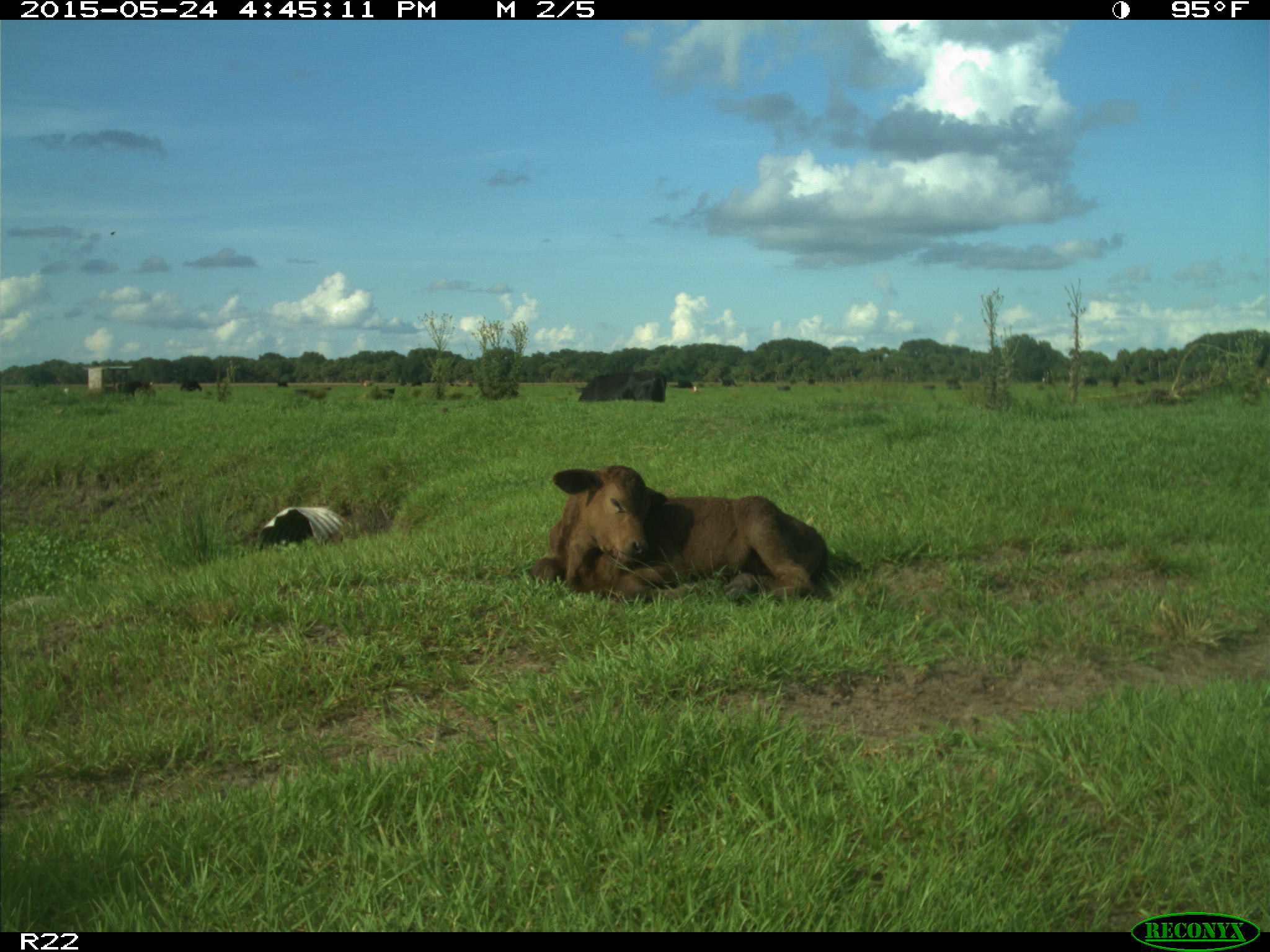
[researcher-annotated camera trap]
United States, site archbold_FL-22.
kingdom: Animalia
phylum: Chordata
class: Mammalia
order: Artiodactyla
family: Bovidae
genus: Bos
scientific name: Bos taurus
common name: domestic cow